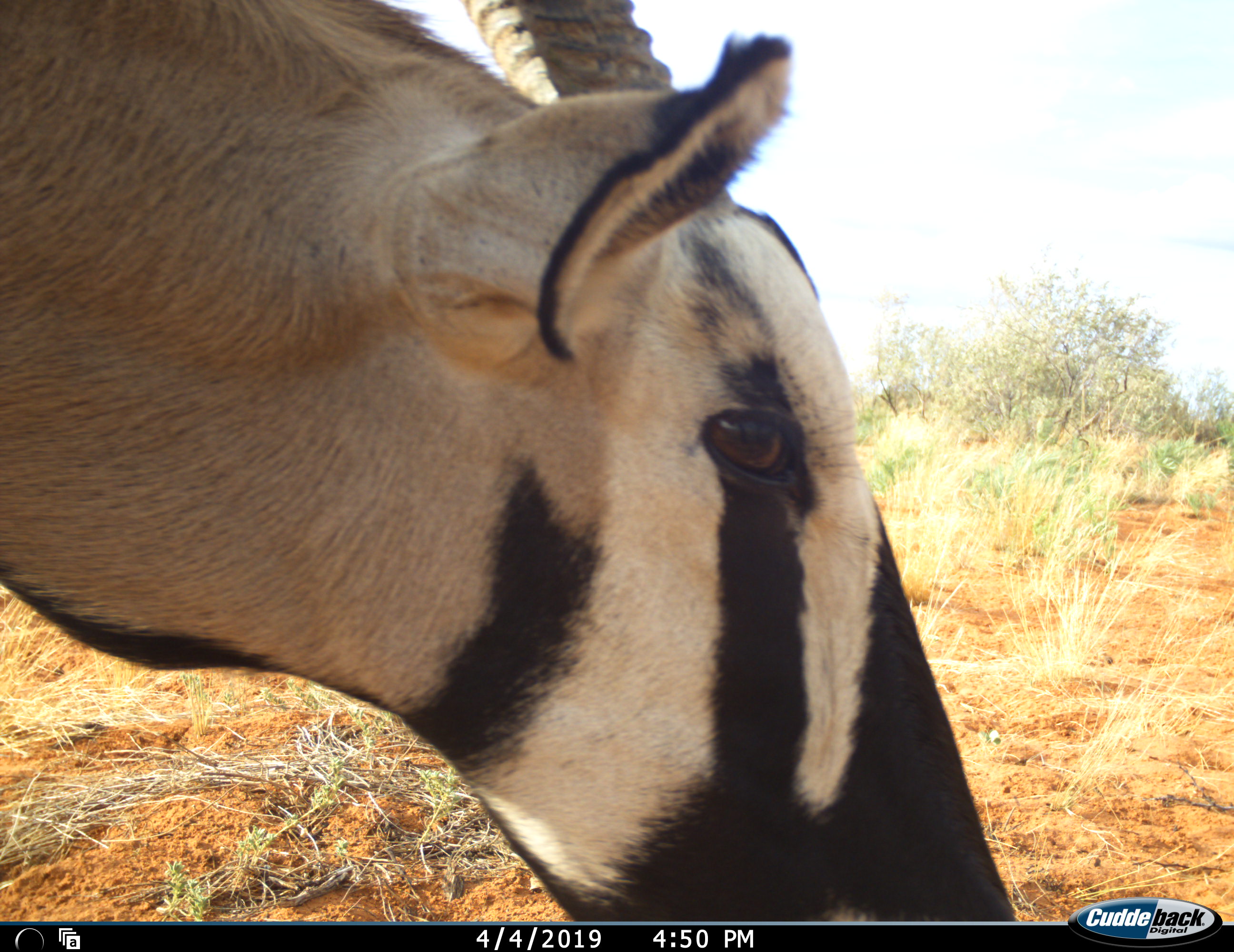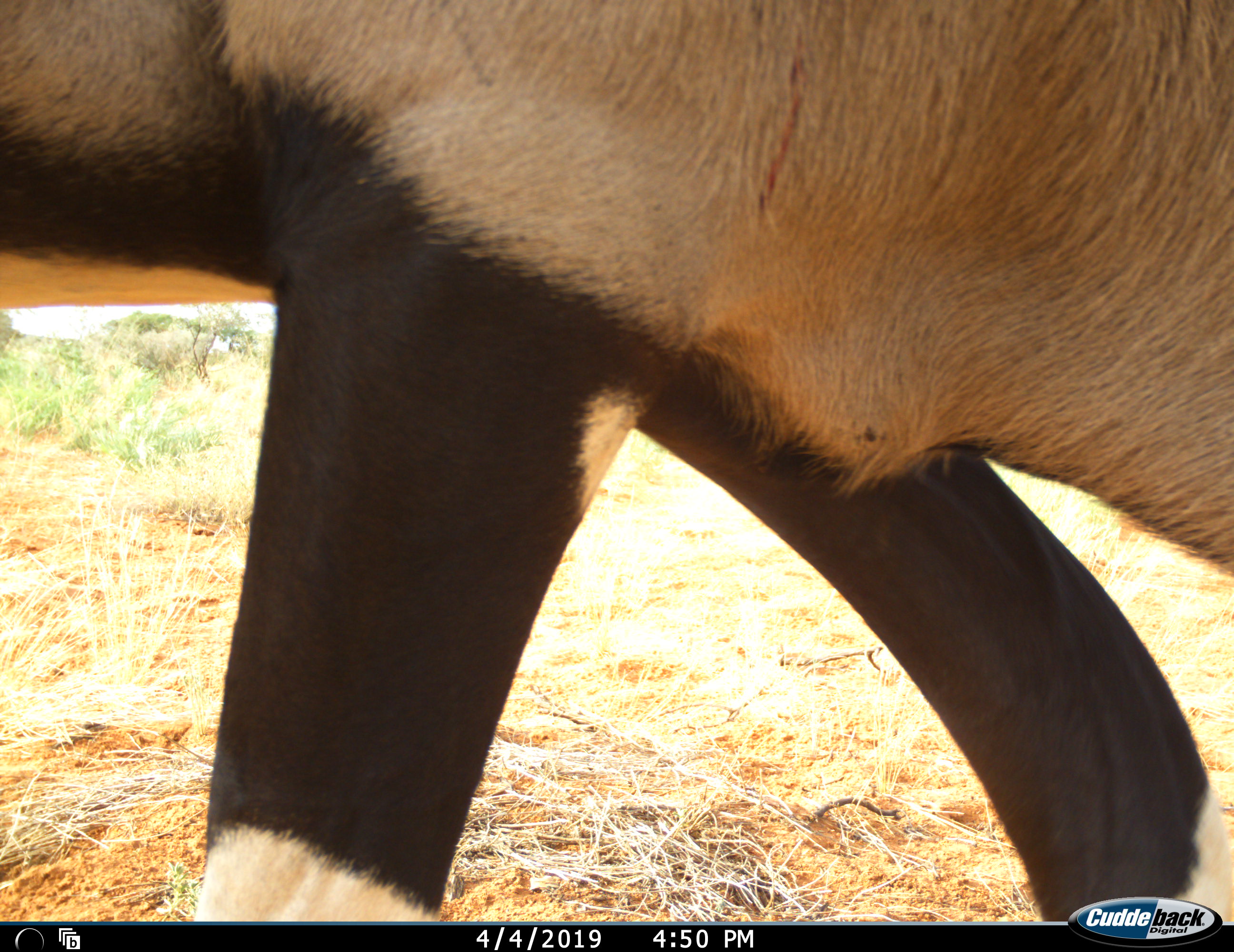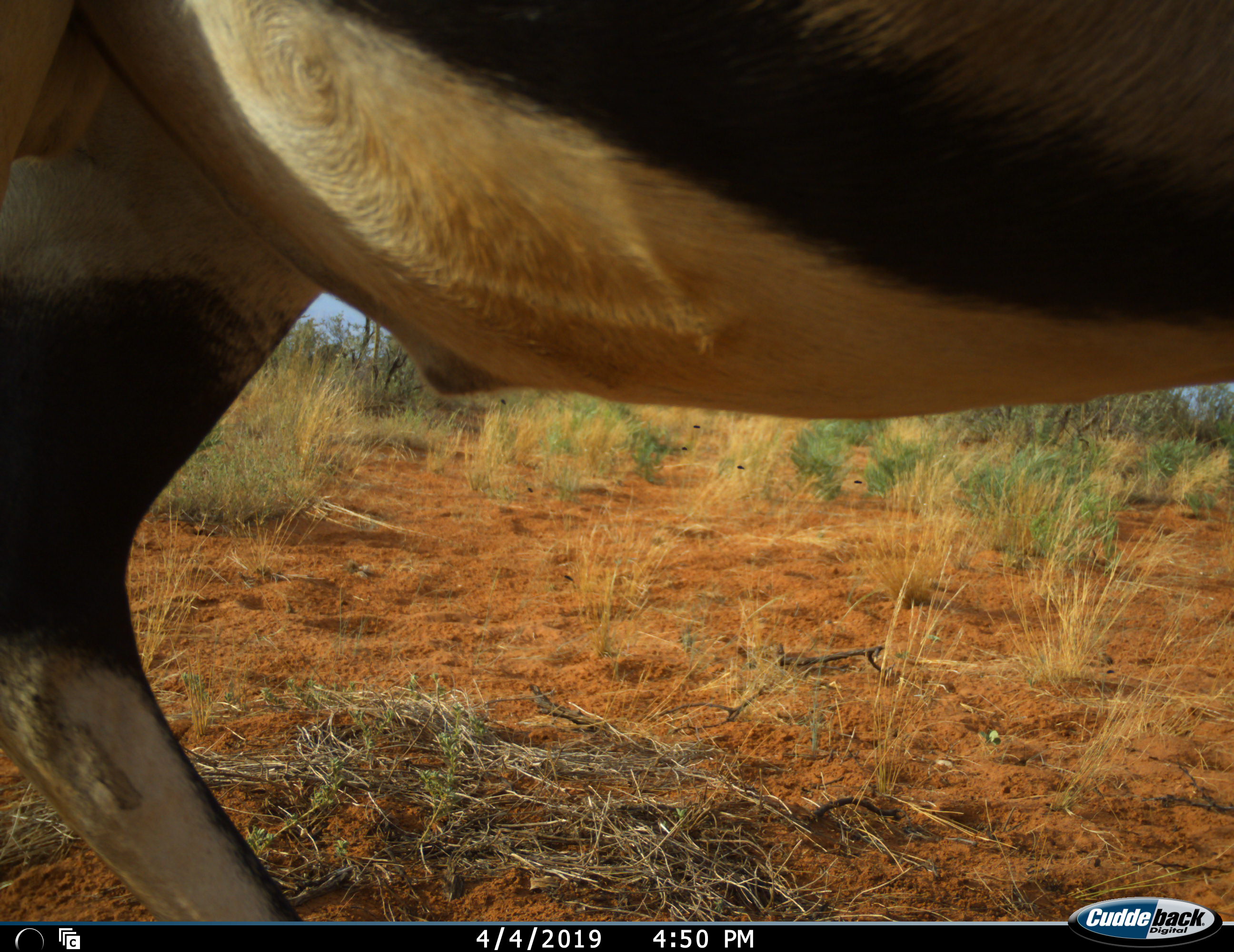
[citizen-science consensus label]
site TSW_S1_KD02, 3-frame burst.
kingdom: Animalia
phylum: Chordata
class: Mammalia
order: Artiodactyla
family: Bovidae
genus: Oryx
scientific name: Oryx gazella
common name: gemsbok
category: oryx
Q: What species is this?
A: Oryx (gemsbok) (Oryx gazella).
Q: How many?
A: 1.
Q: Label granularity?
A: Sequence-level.